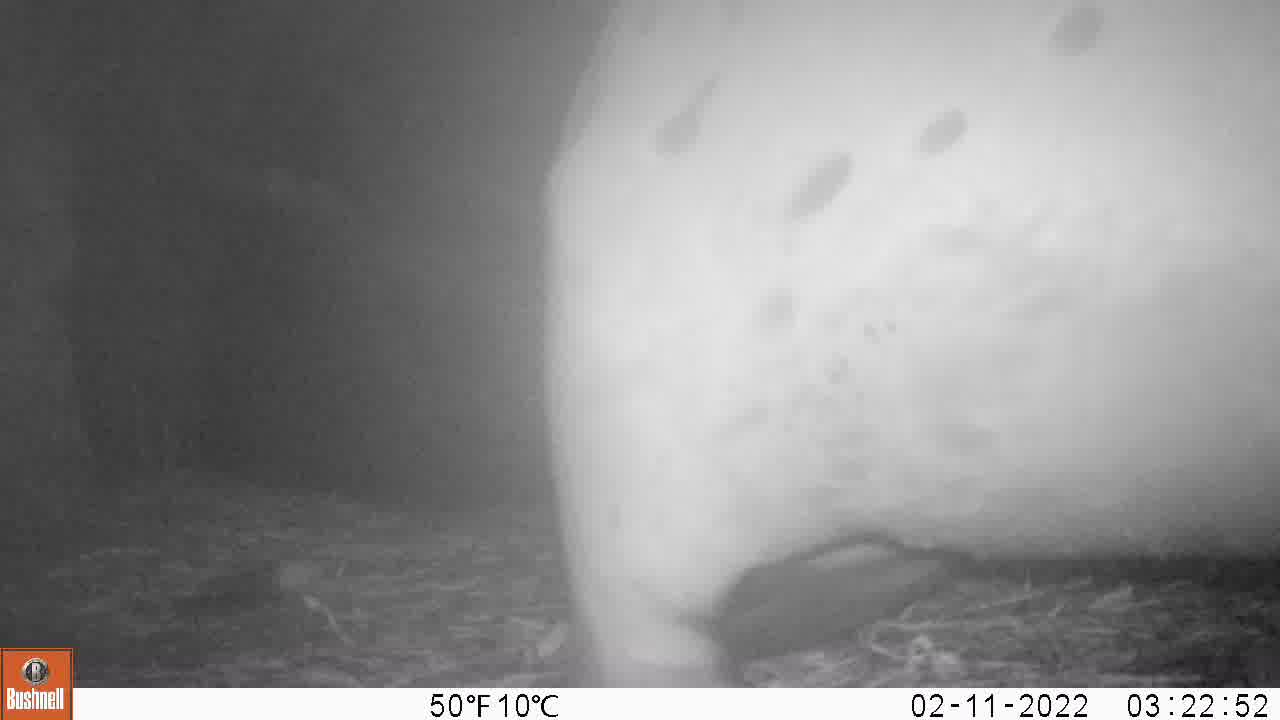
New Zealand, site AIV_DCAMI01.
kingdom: Animalia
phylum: Chordata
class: Mammalia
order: Carnivora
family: Otariidae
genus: Phocarctos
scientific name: Phocarctos hookeri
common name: new zealand sea lion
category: sealion